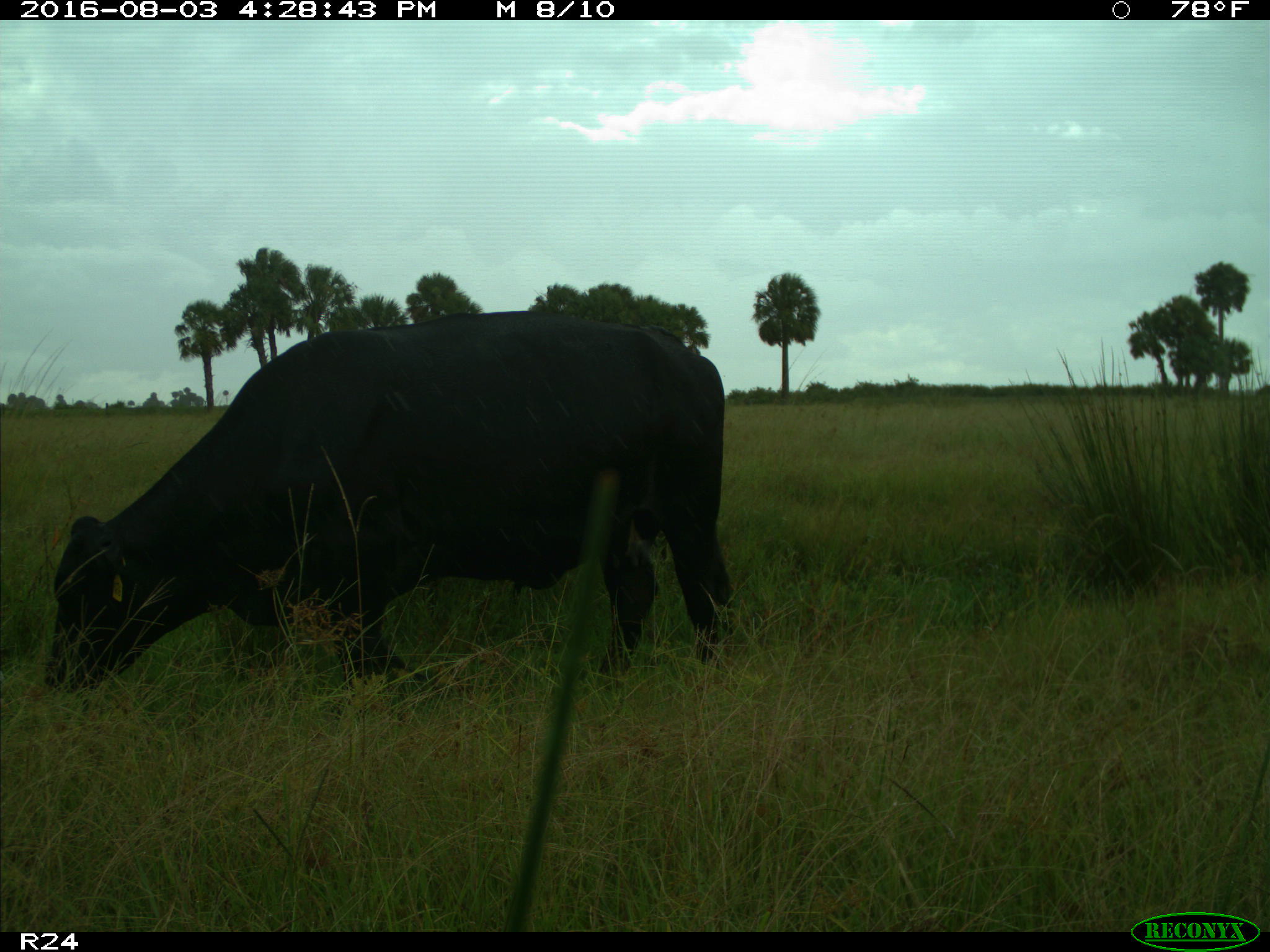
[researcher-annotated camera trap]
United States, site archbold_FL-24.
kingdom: Animalia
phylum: Chordata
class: Mammalia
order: Artiodactyla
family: Bovidae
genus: Bos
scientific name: Bos taurus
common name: domestic cow